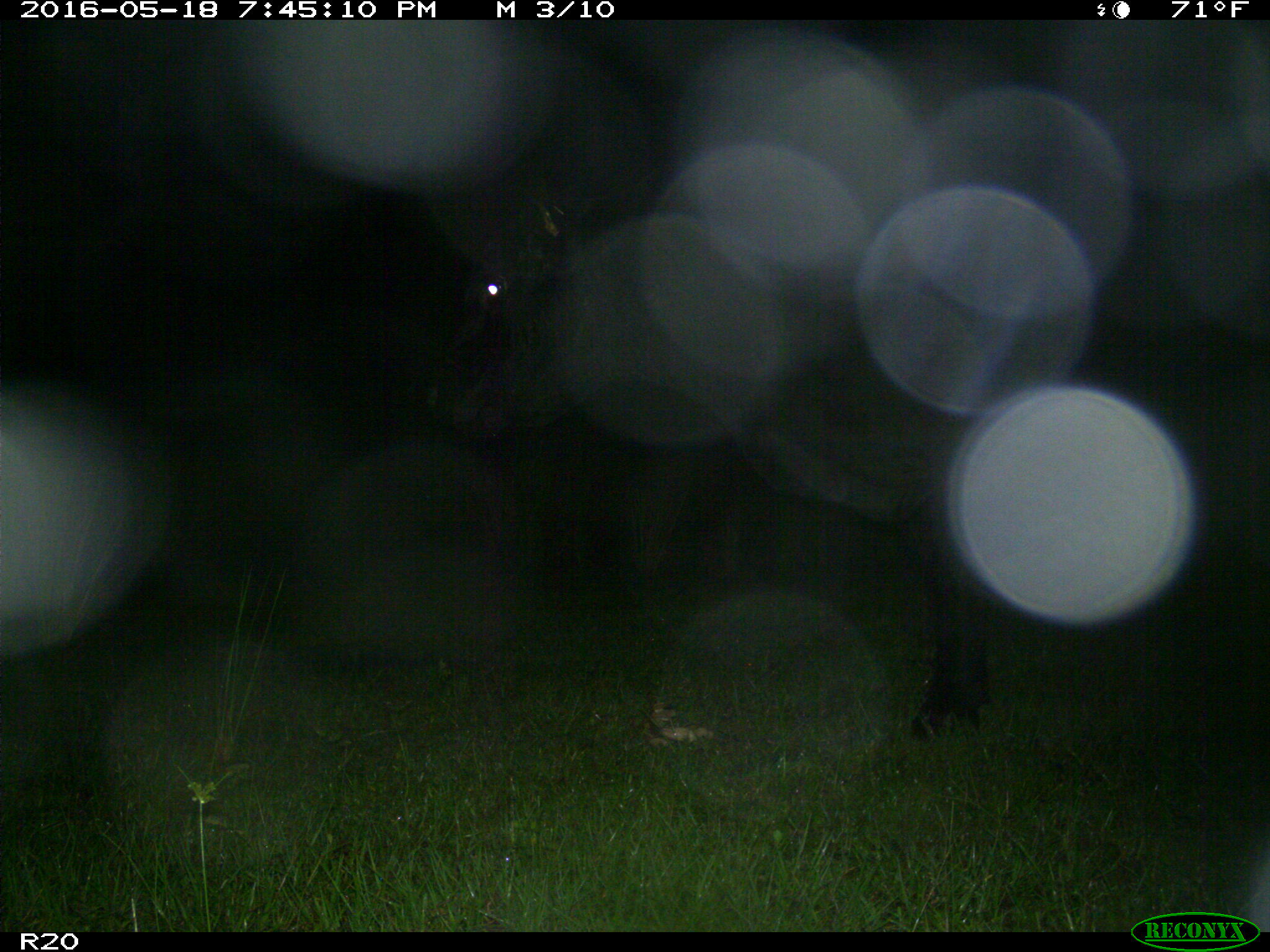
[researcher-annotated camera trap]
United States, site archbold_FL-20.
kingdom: Animalia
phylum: Chordata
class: Mammalia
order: Artiodactyla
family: Bovidae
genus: Bos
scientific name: Bos taurus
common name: domestic cow